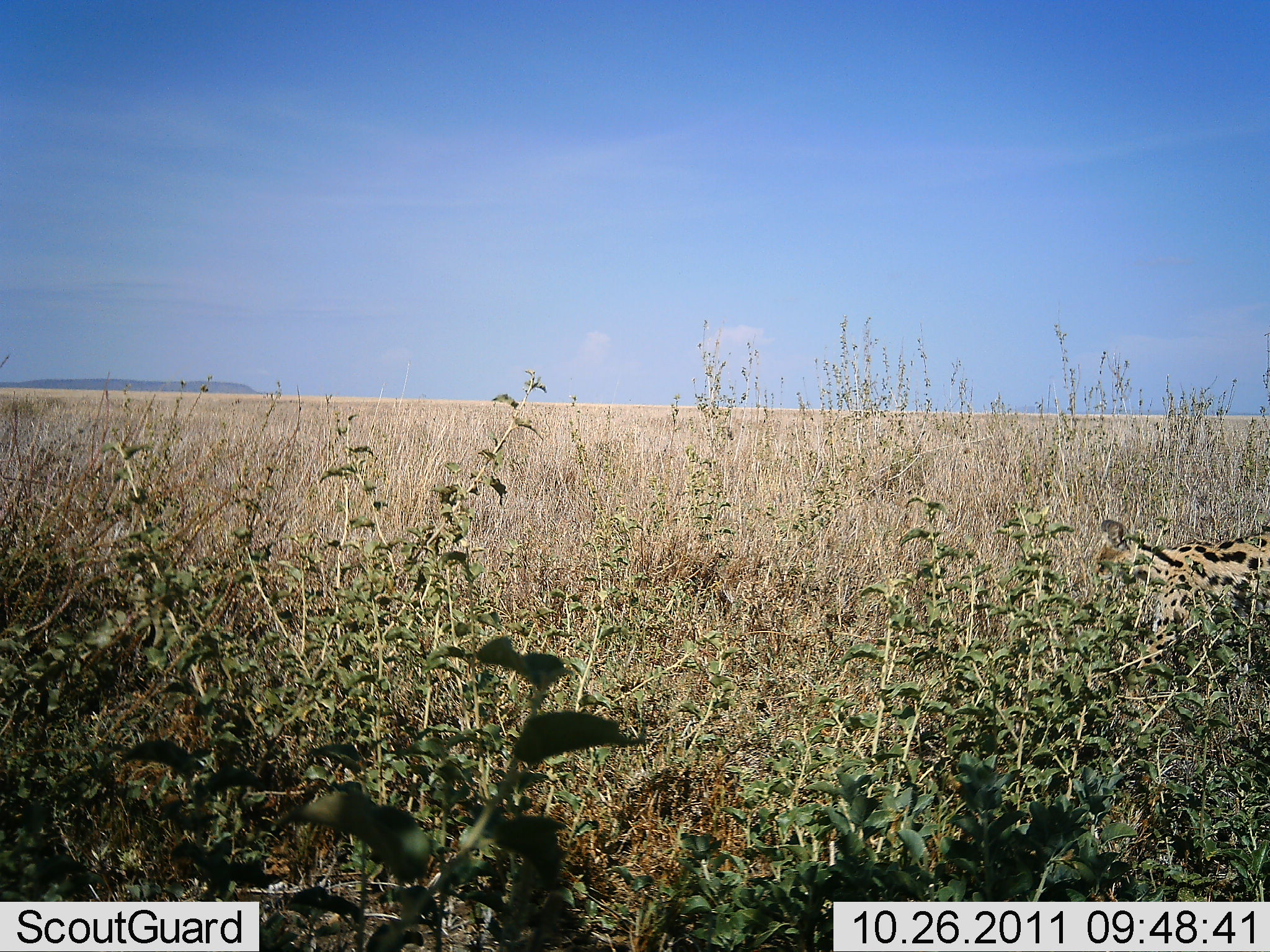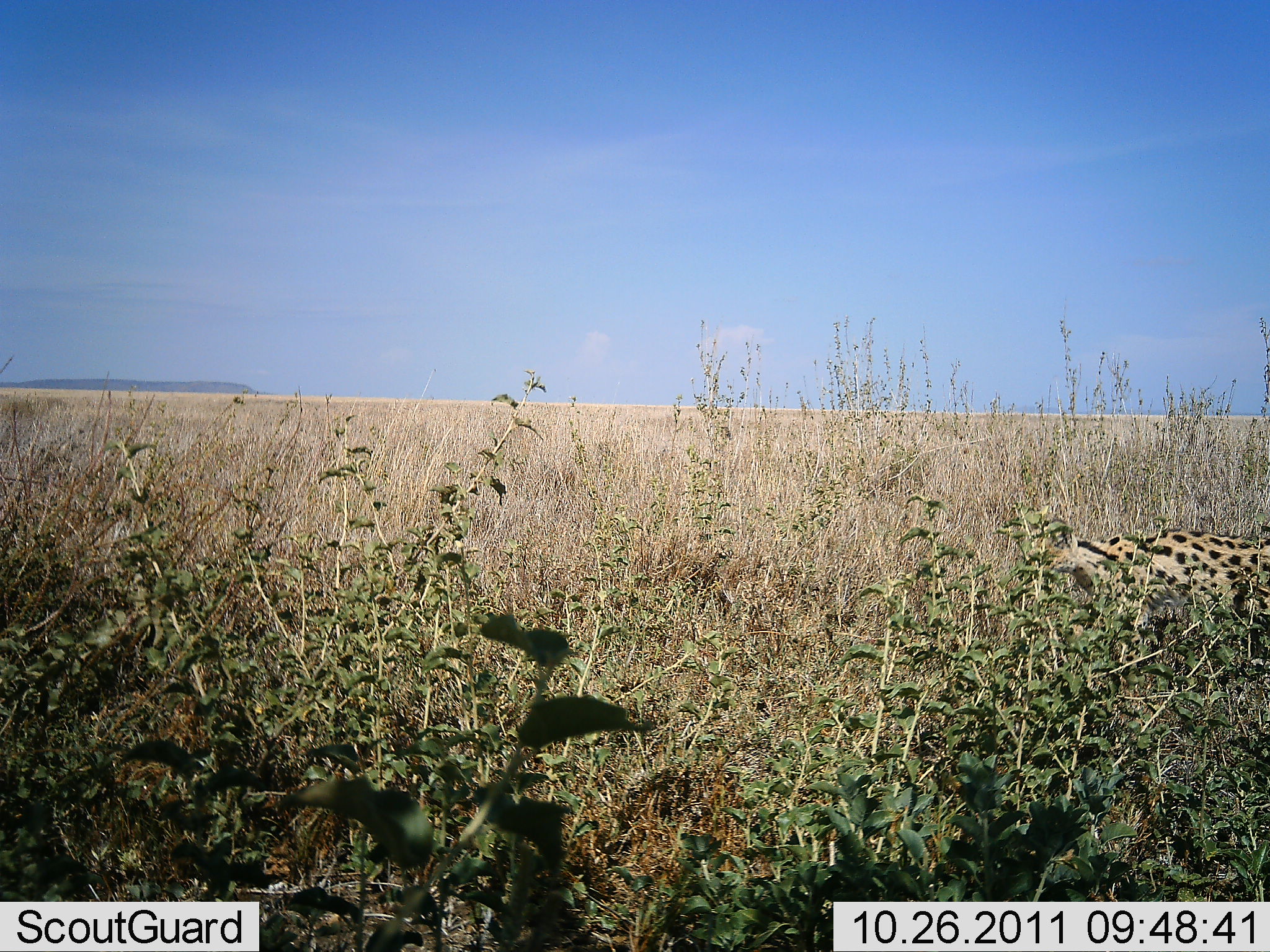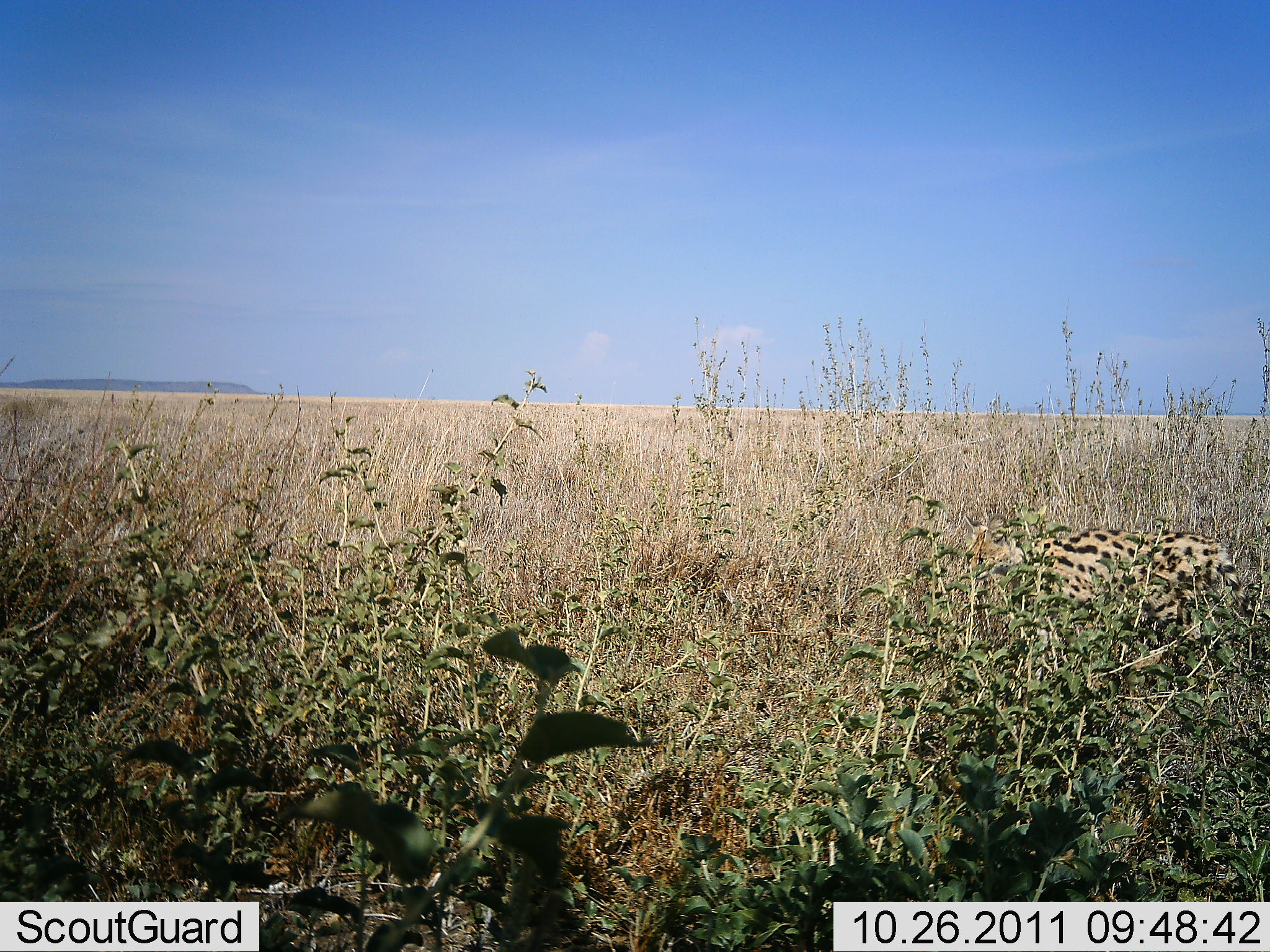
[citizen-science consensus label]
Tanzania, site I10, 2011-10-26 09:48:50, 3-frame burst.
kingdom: Animalia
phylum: Chordata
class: Mammalia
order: Carnivora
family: Felidae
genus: Leptailurus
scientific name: Leptailurus serval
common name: serval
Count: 1.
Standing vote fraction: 0%.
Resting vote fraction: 0%.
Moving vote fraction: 100%.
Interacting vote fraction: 0%.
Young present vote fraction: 0%.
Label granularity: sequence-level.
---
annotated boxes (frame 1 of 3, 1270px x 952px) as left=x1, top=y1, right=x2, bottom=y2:
animal: left=1093, top=520, right=1269, bottom=679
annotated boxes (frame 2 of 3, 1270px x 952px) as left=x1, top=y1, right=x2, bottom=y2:
animal: left=1032, top=528, right=1270, bottom=680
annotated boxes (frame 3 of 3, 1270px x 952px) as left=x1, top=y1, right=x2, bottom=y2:
animal: left=963, top=516, right=1244, bottom=703